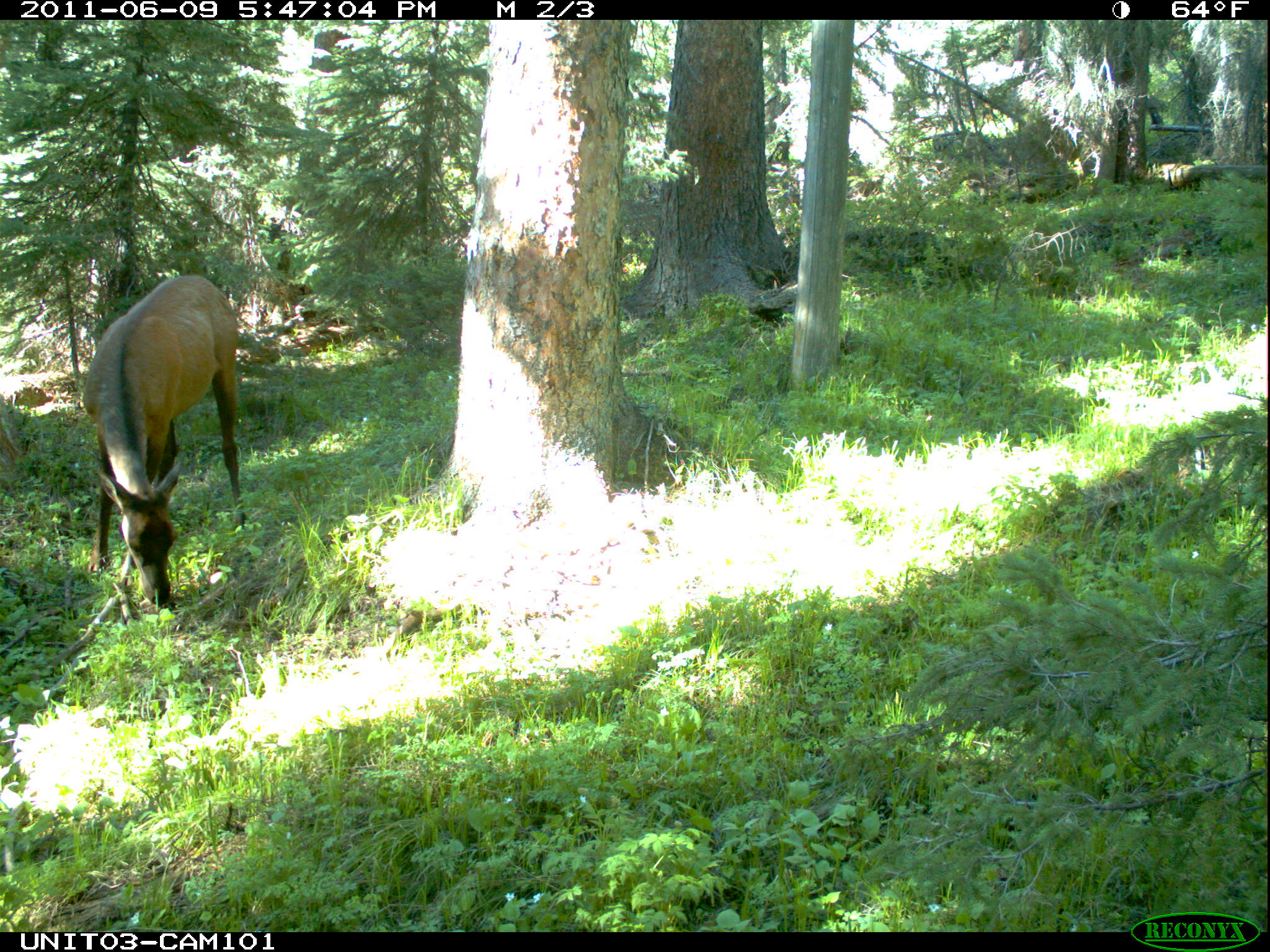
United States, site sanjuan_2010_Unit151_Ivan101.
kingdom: Animalia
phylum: Chordata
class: Mammalia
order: Artiodactyla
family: Cervidae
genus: Cervus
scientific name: Cervus elaphus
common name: red deer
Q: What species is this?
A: Cervus elaphus (red deer).